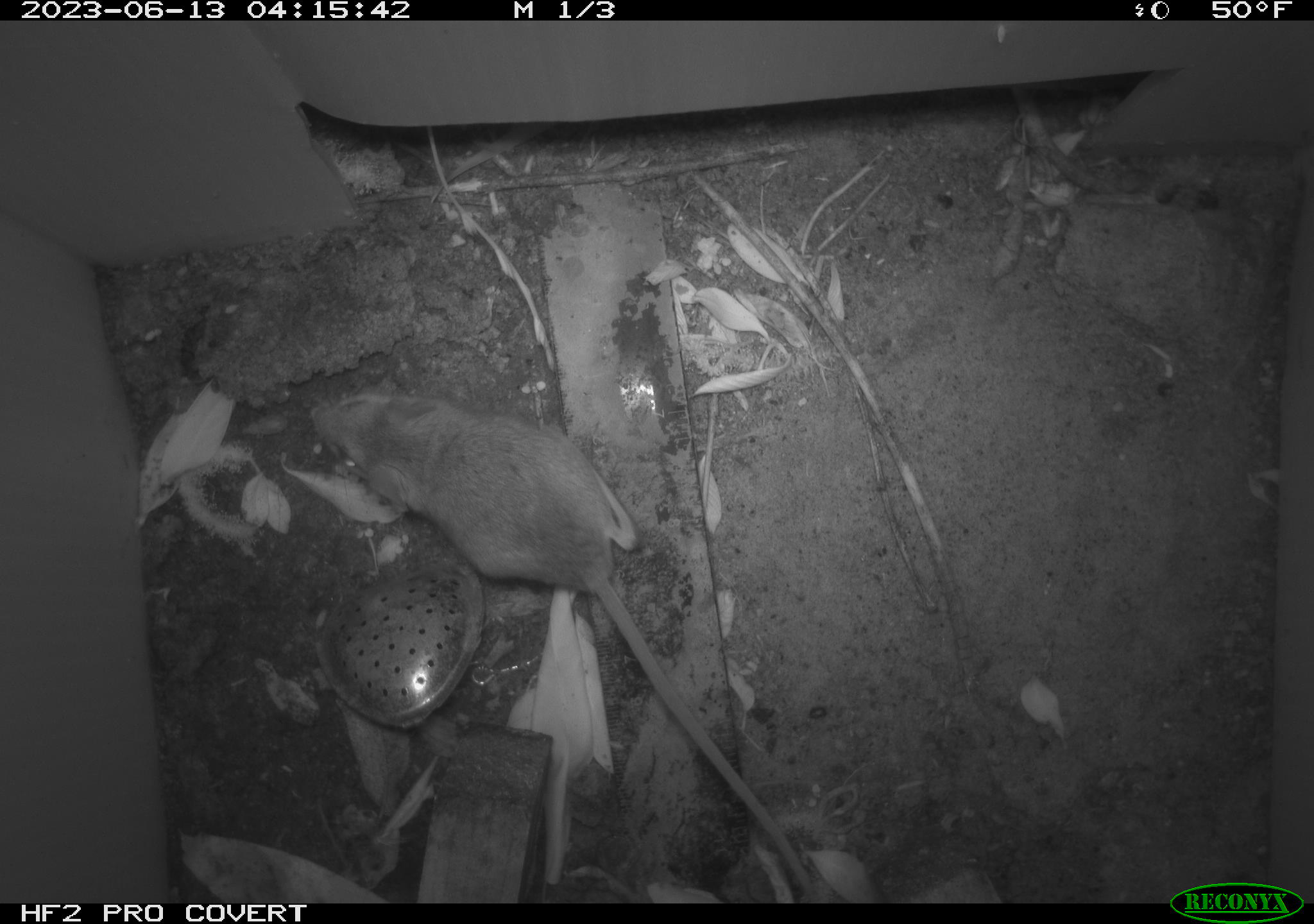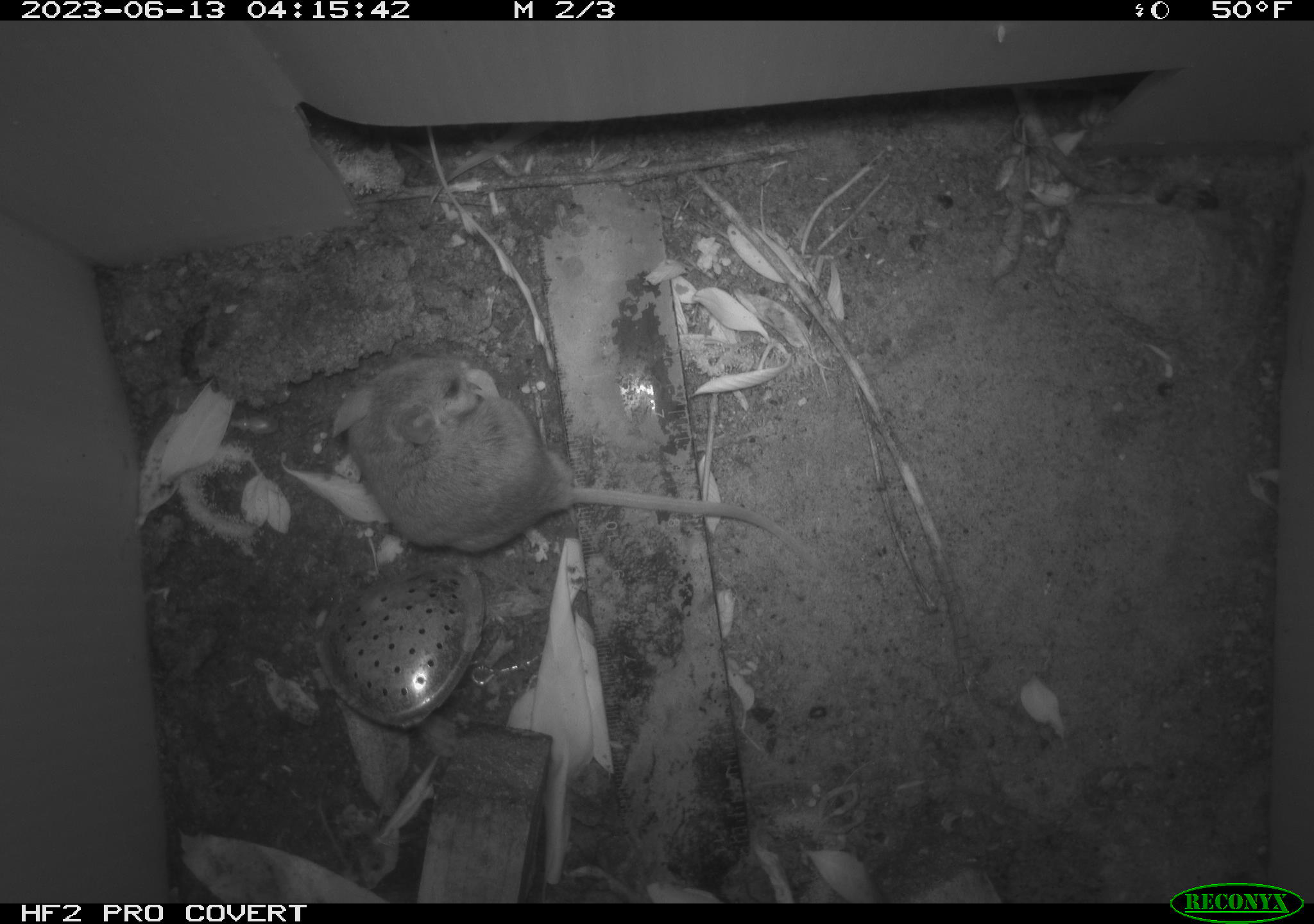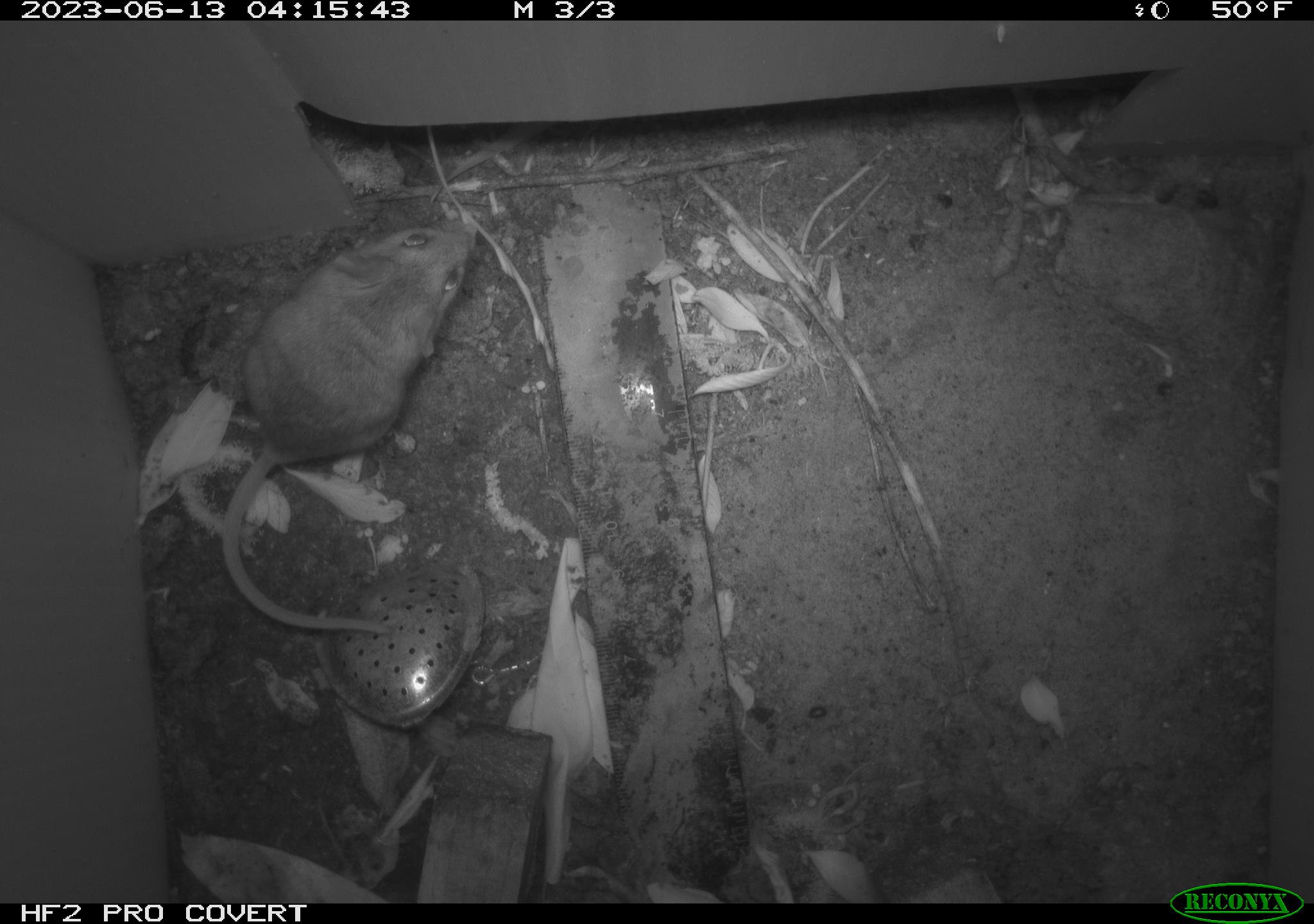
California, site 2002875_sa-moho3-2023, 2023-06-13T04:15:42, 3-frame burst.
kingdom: Animalia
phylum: Chordata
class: Mammalia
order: Rodentia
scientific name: Rodentia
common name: mouse species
Mouse species (Rodentia).